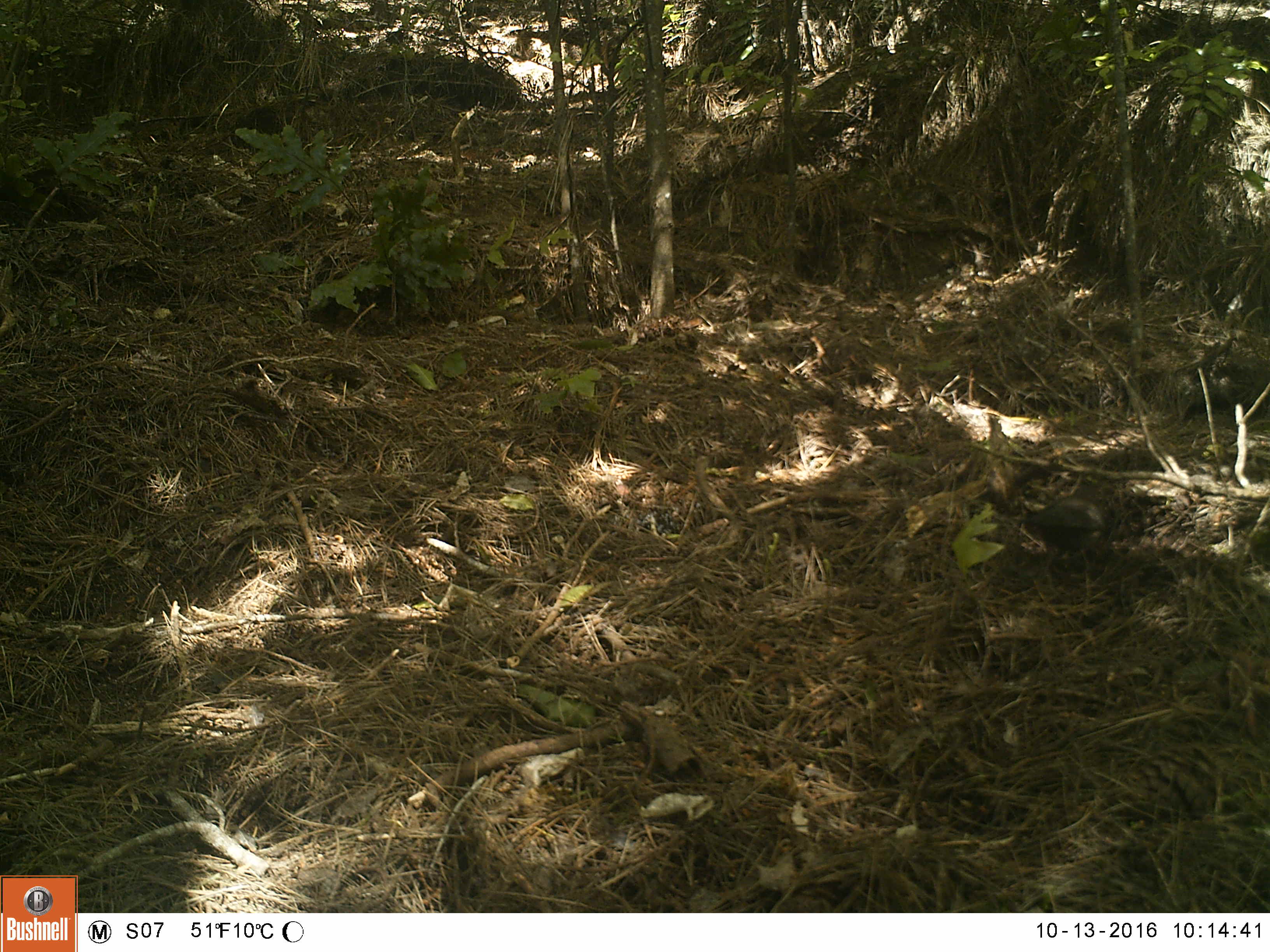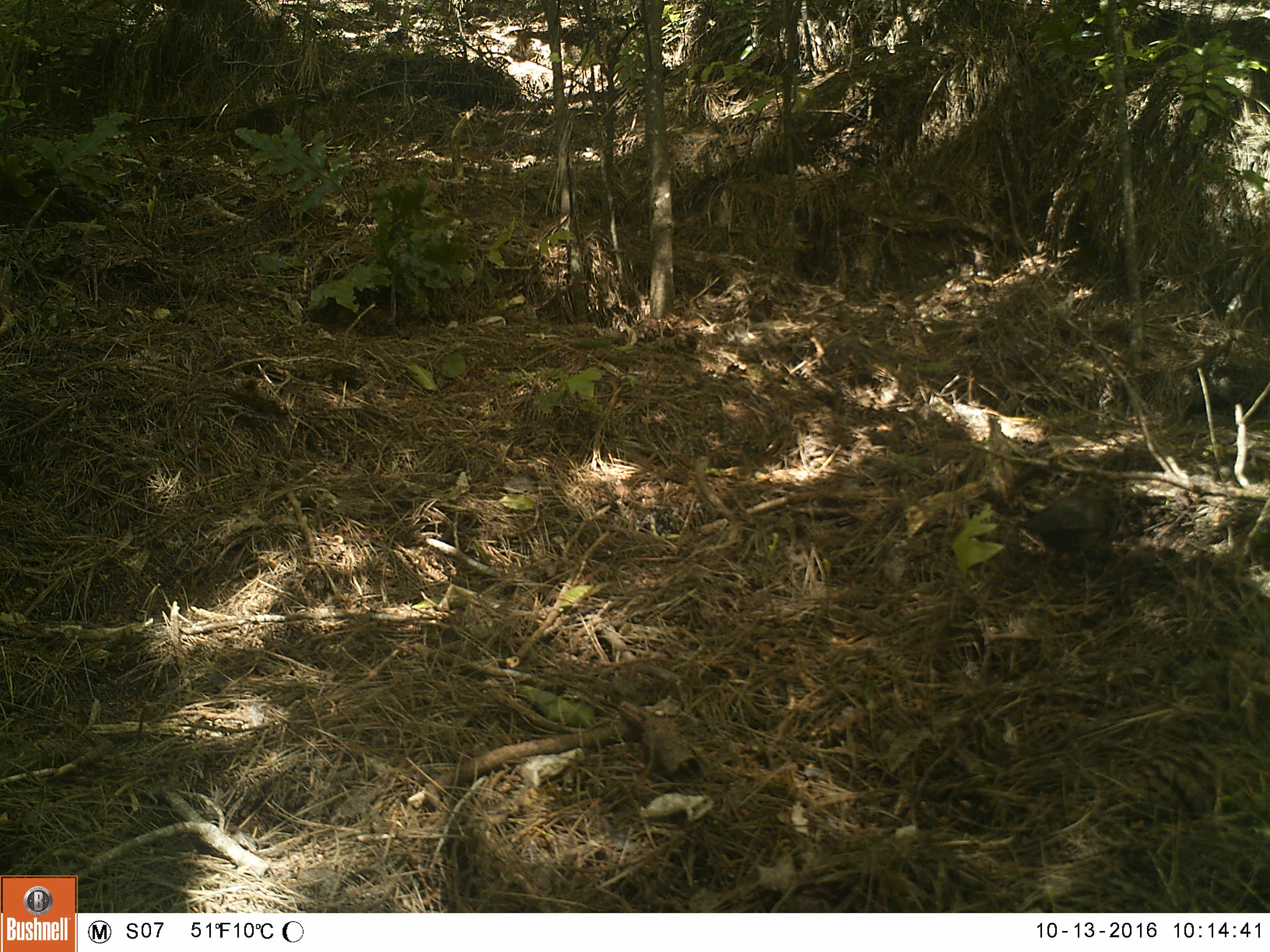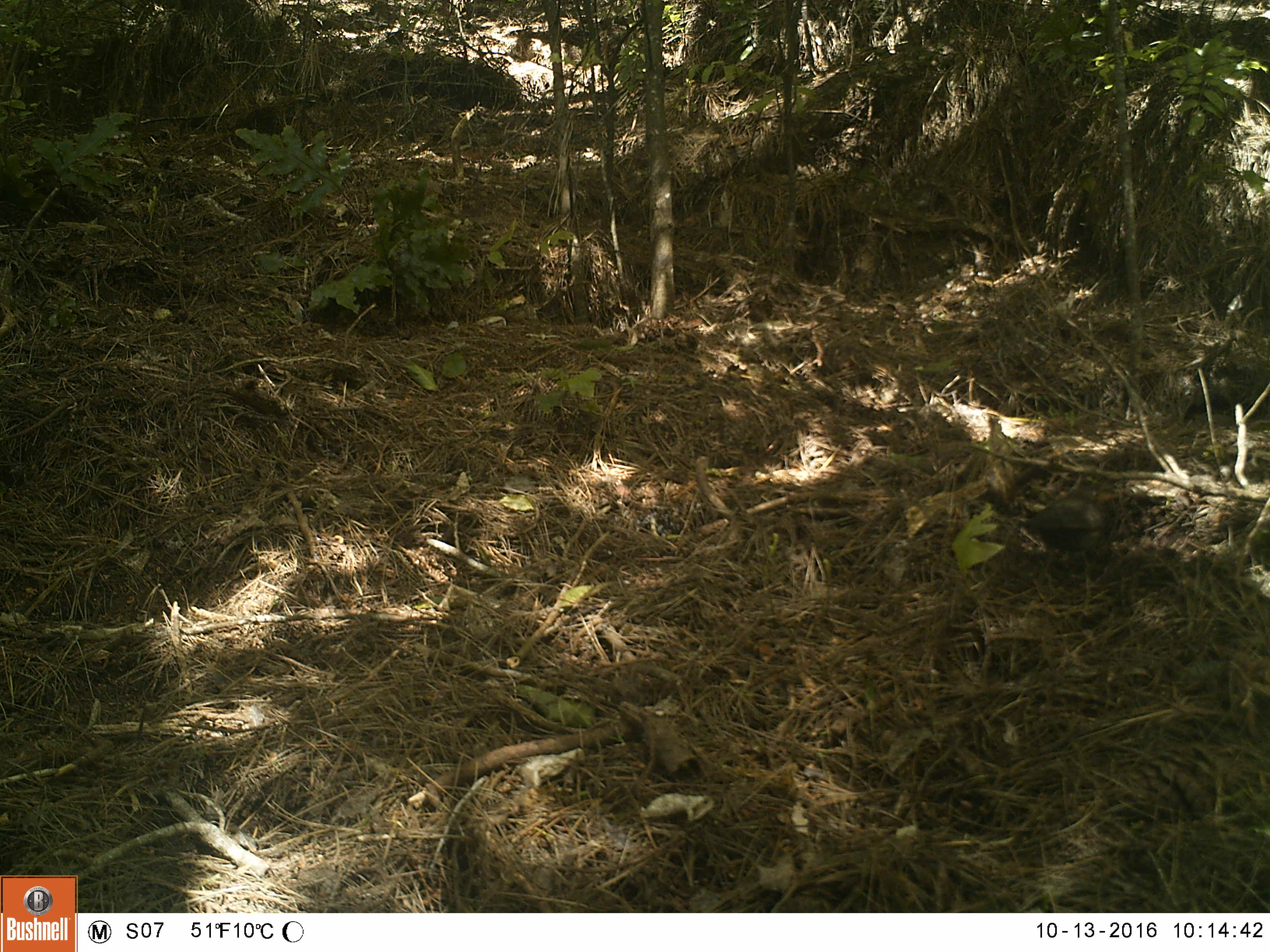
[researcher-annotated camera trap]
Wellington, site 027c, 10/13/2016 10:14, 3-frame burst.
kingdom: Animalia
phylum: Chordata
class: Aves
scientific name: Aves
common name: bird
Bird (Aves).